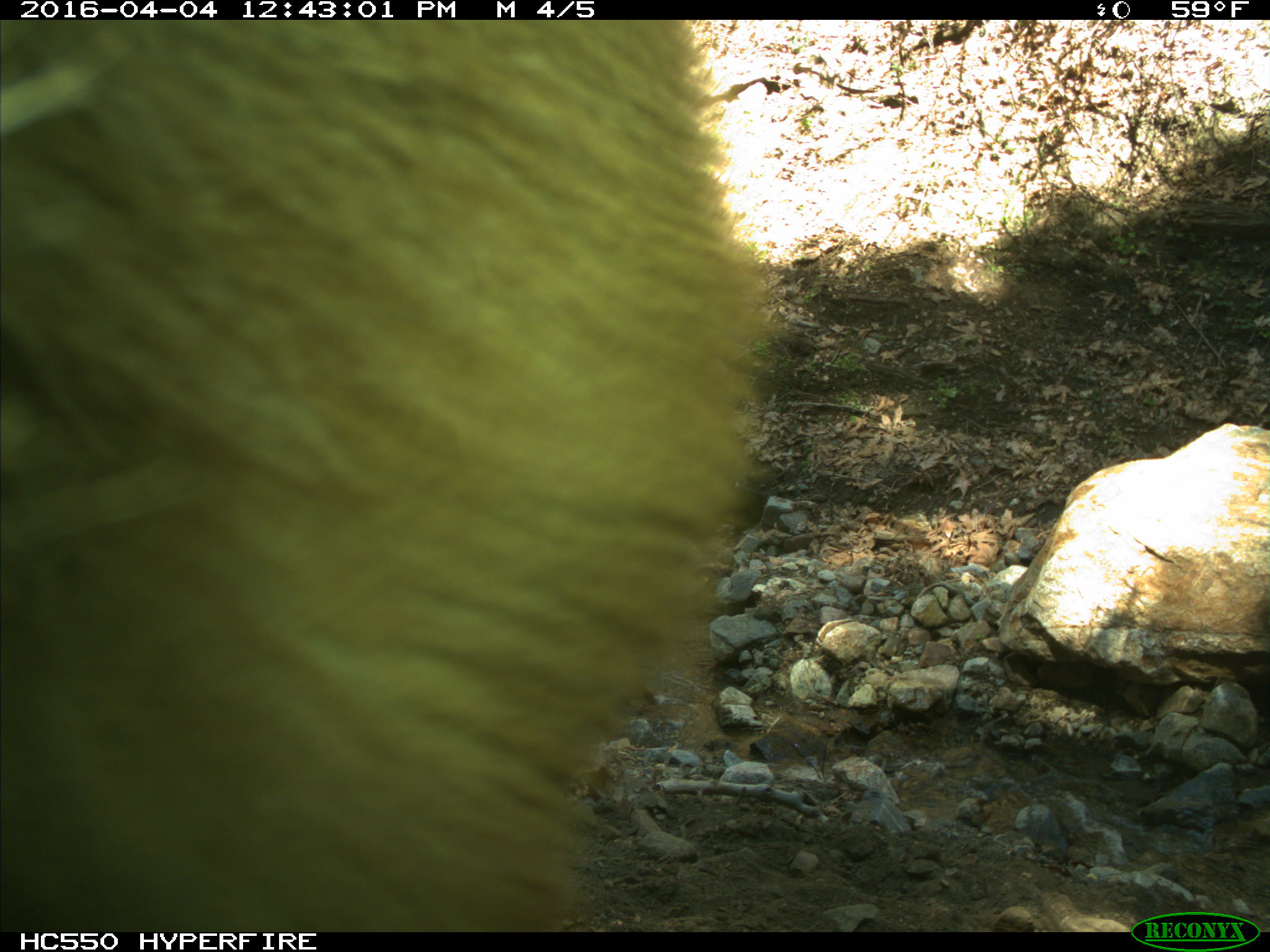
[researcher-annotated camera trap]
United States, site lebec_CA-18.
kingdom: Animalia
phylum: Chordata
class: Mammalia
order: Carnivora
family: Ursidae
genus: Ursus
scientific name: Ursus americanus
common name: american black bear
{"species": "Ursus americanus (american black bear)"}